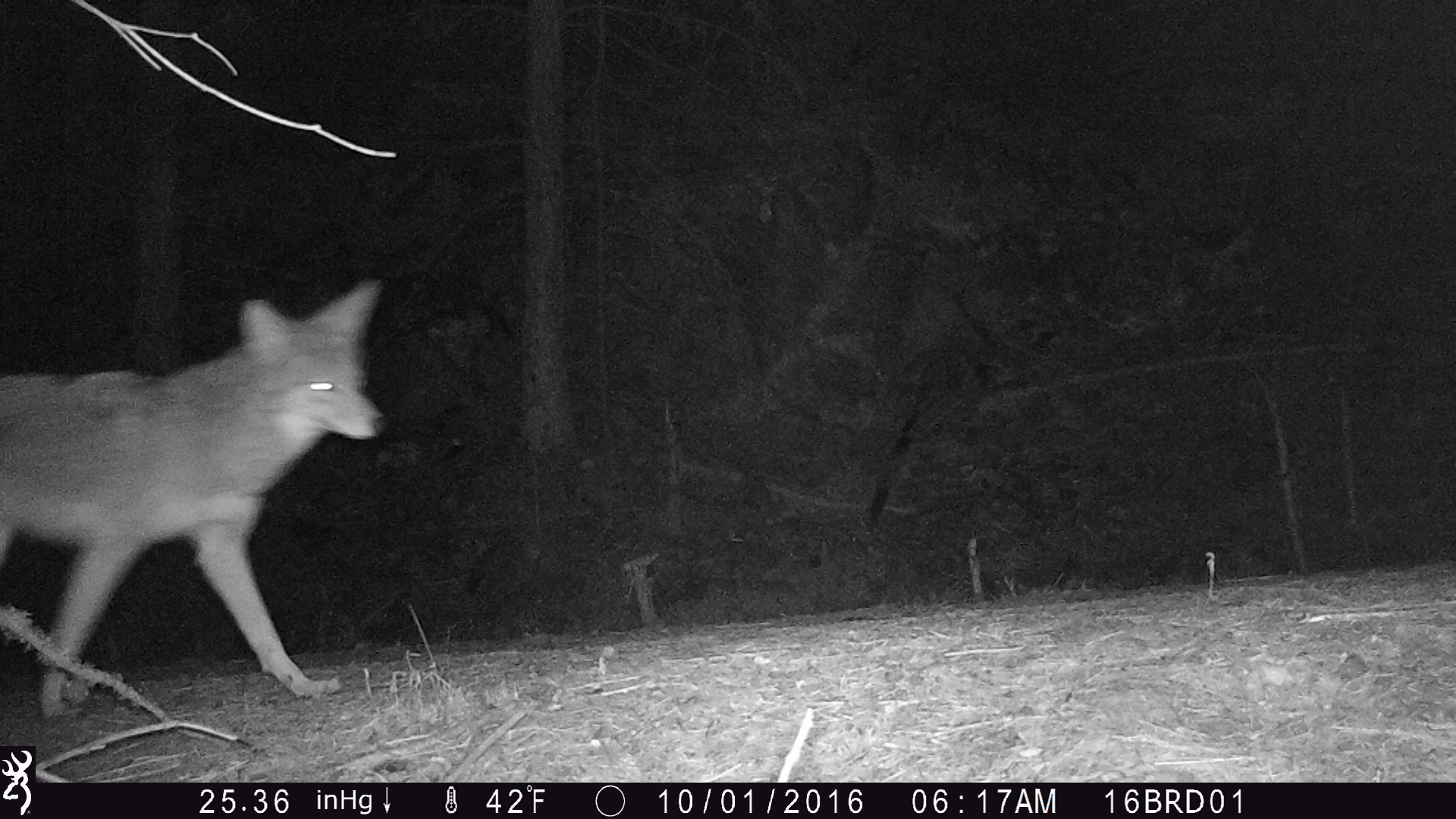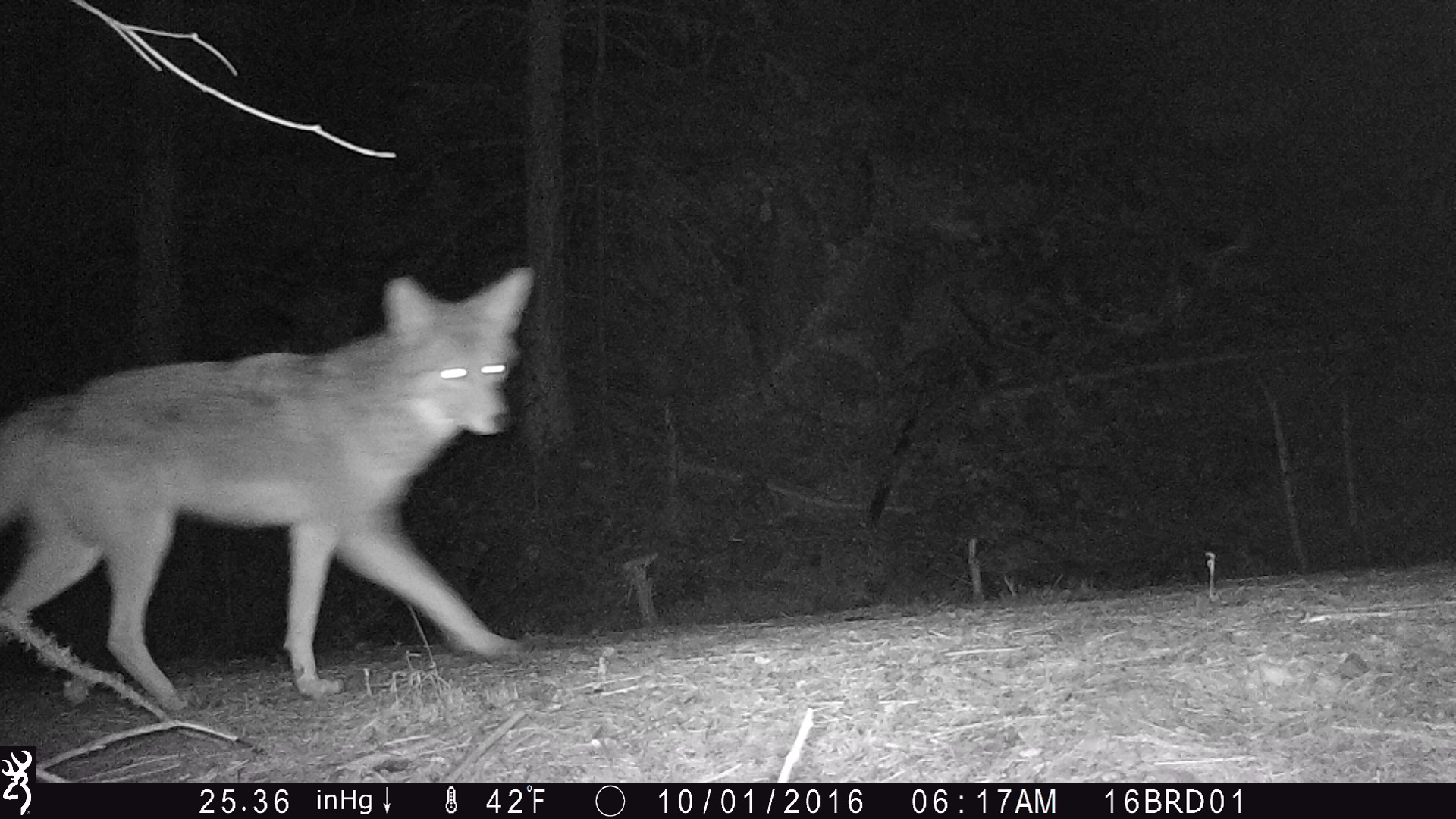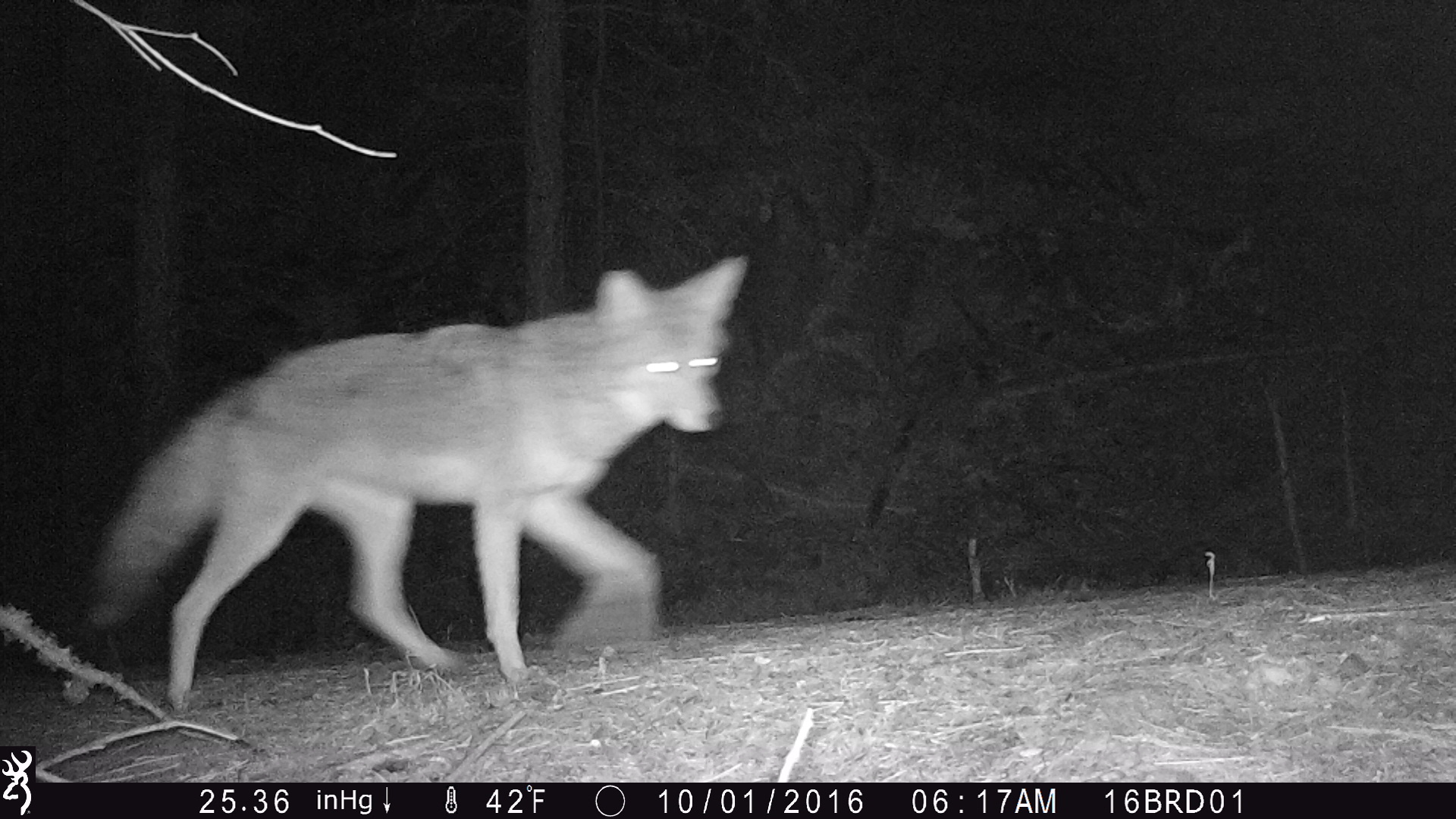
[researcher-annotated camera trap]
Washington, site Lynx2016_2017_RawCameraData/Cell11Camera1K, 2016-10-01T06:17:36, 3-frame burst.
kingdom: Animalia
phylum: Chordata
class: Mammalia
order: Carnivora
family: Canidae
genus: Canis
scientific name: Canis latrans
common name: coyote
Canis latrans (coyote). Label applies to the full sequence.